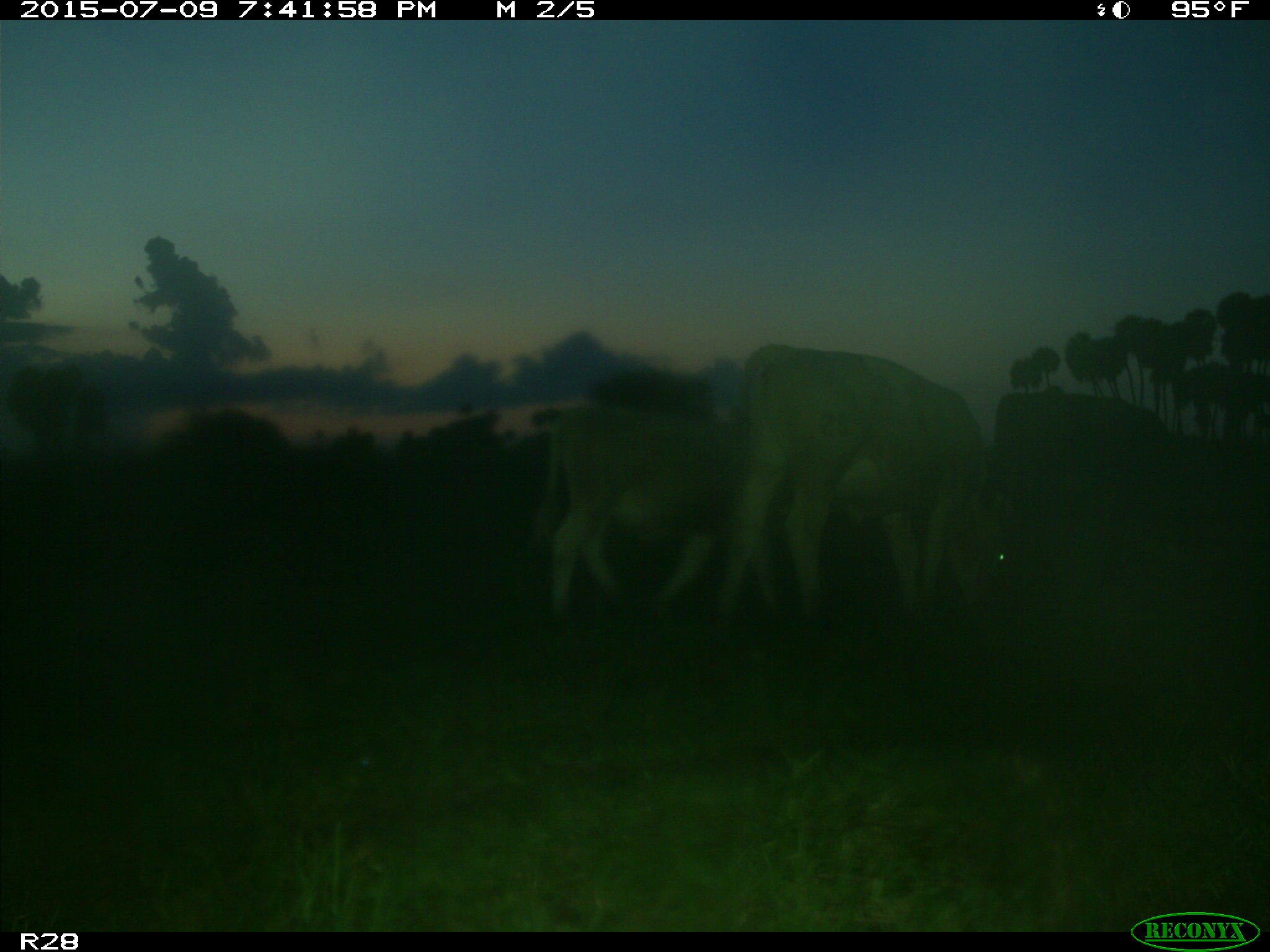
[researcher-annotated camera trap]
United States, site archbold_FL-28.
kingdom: Animalia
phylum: Chordata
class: Mammalia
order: Artiodactyla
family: Bovidae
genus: Bos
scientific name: Bos taurus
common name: domestic cow